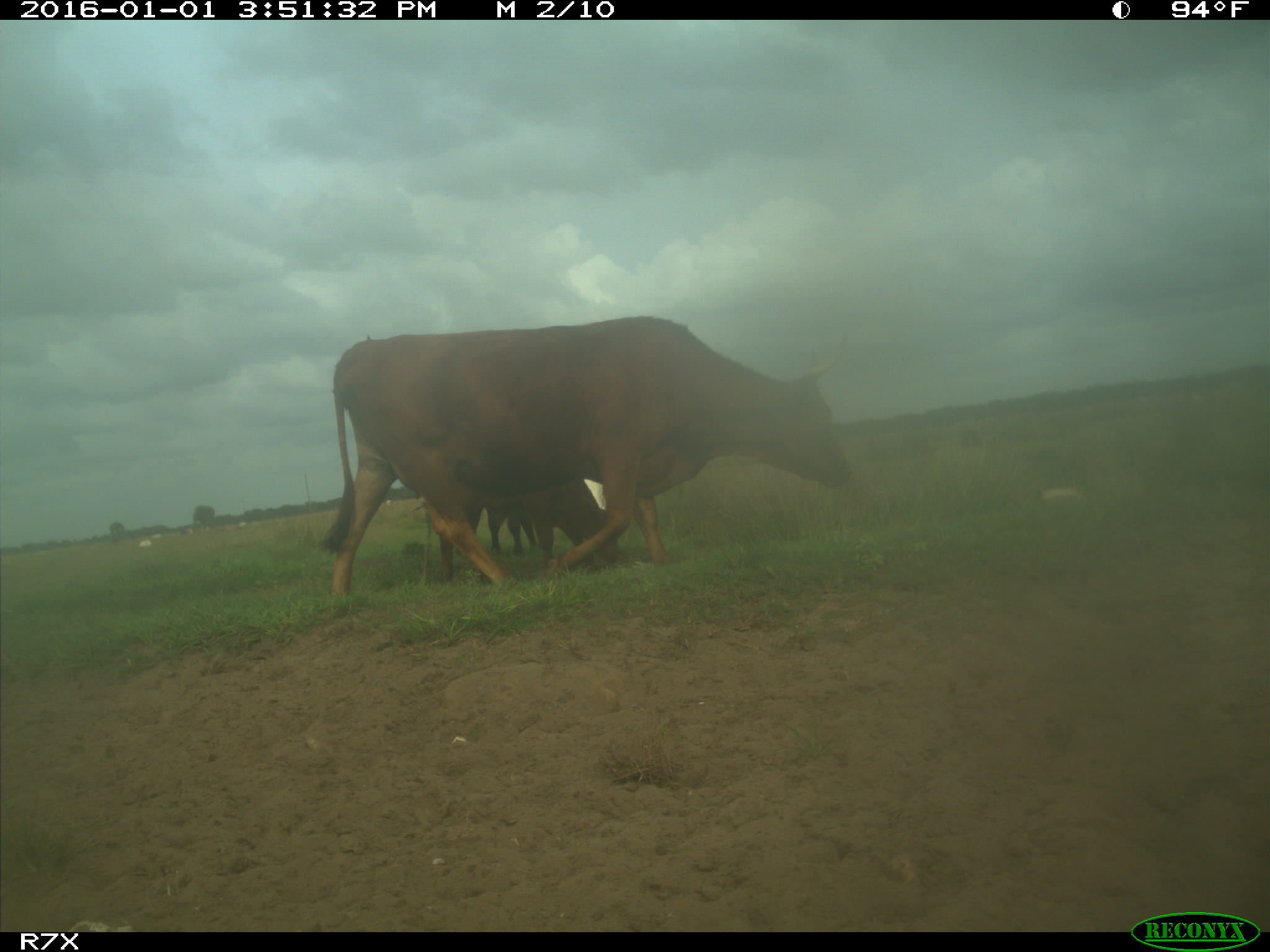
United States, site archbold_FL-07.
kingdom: Animalia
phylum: Chordata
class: Mammalia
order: Artiodactyla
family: Bovidae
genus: Bos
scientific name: Bos taurus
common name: domestic cow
Bos taurus (domestic cow).